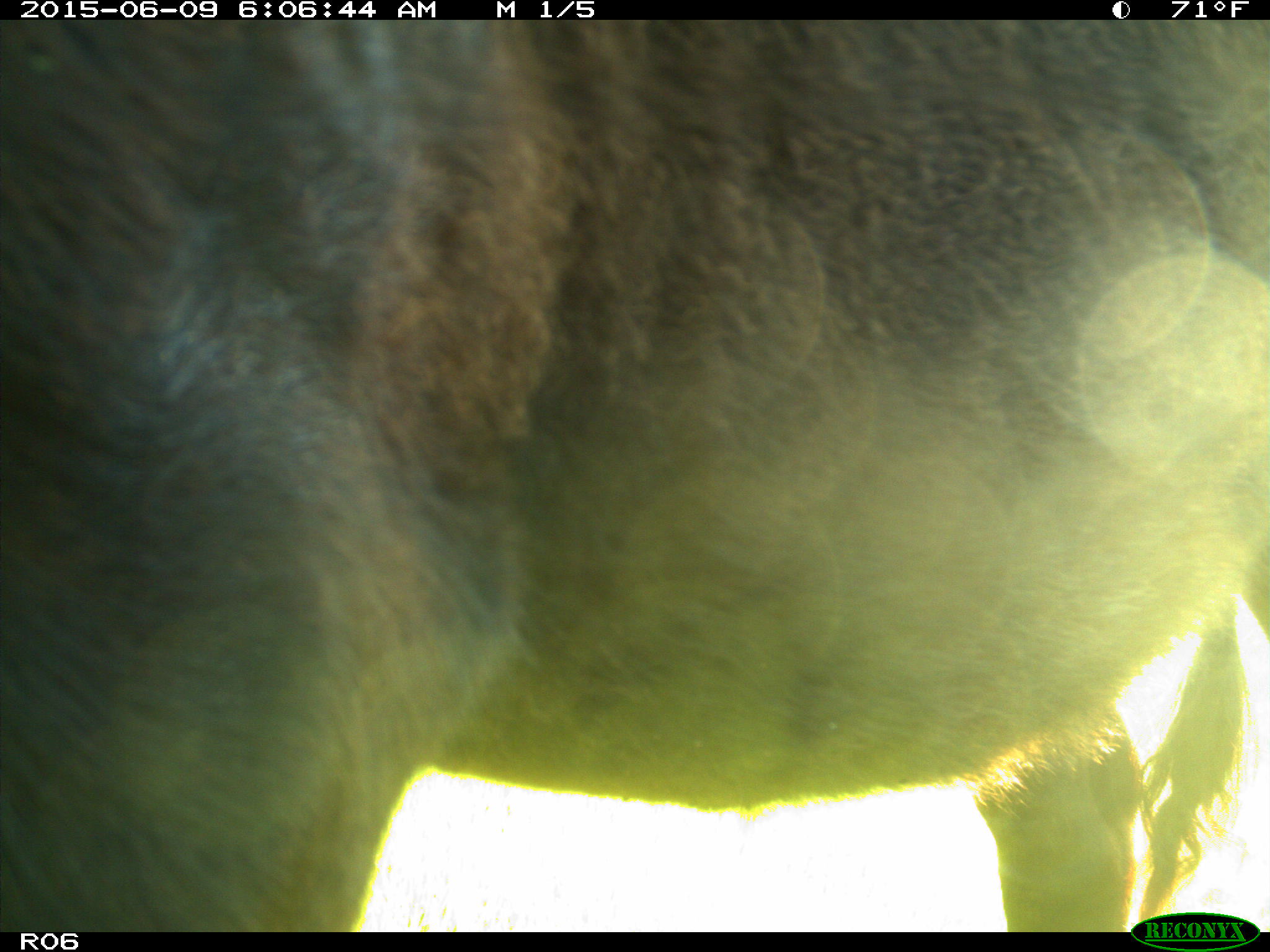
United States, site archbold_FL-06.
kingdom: Animalia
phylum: Chordata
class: Mammalia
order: Artiodactyla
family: Bovidae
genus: Bos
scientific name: Bos taurus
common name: domestic cow